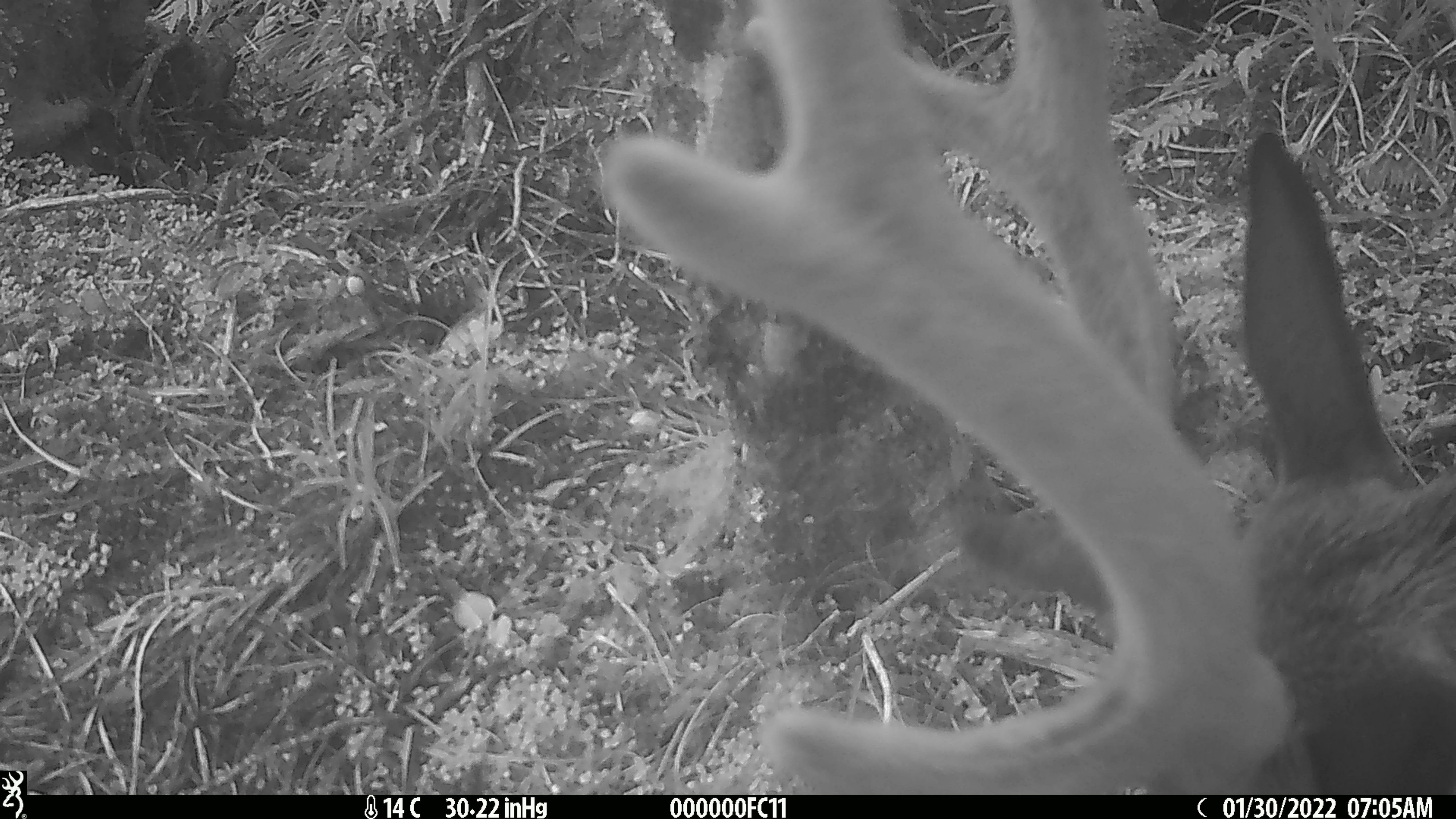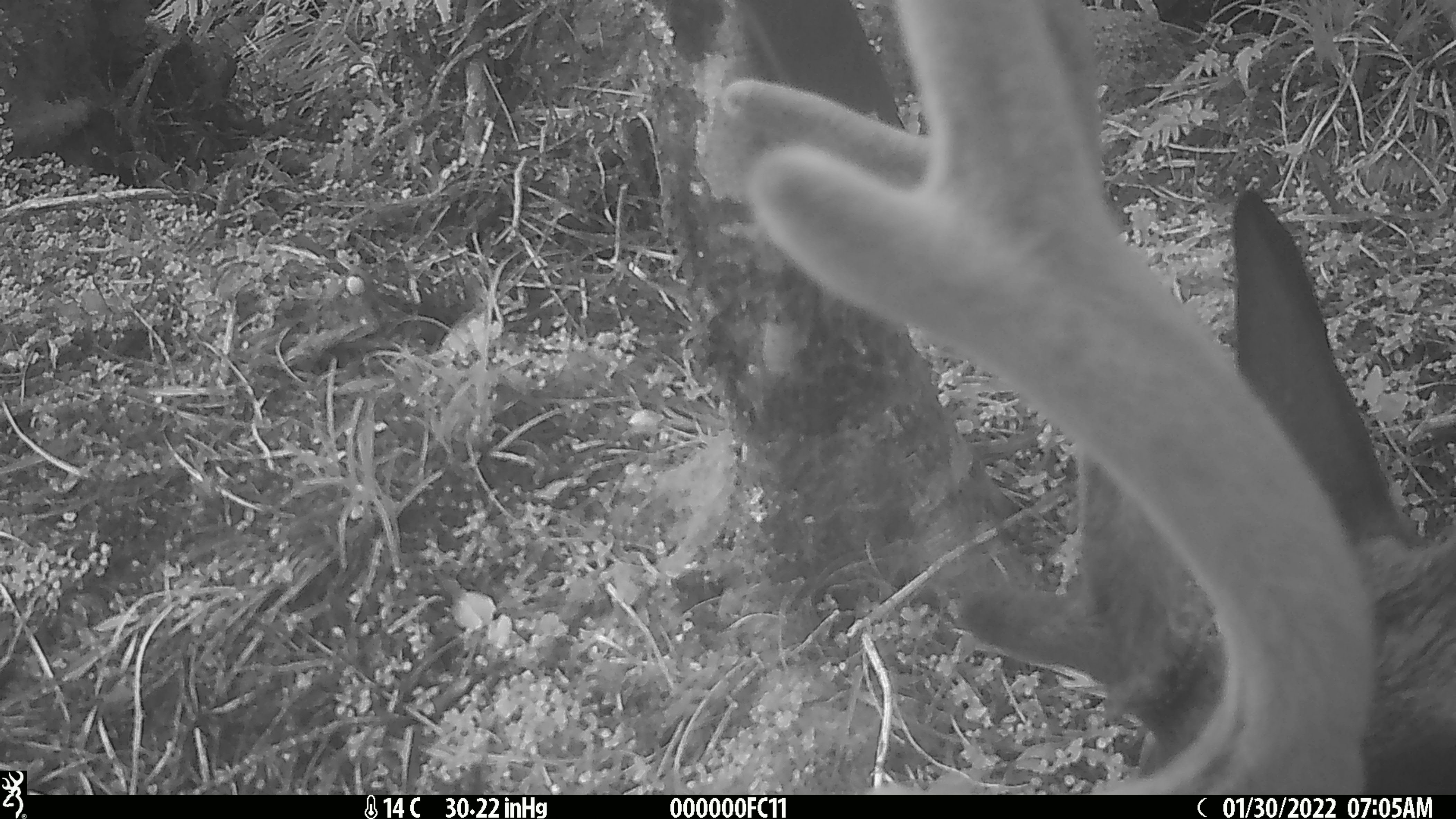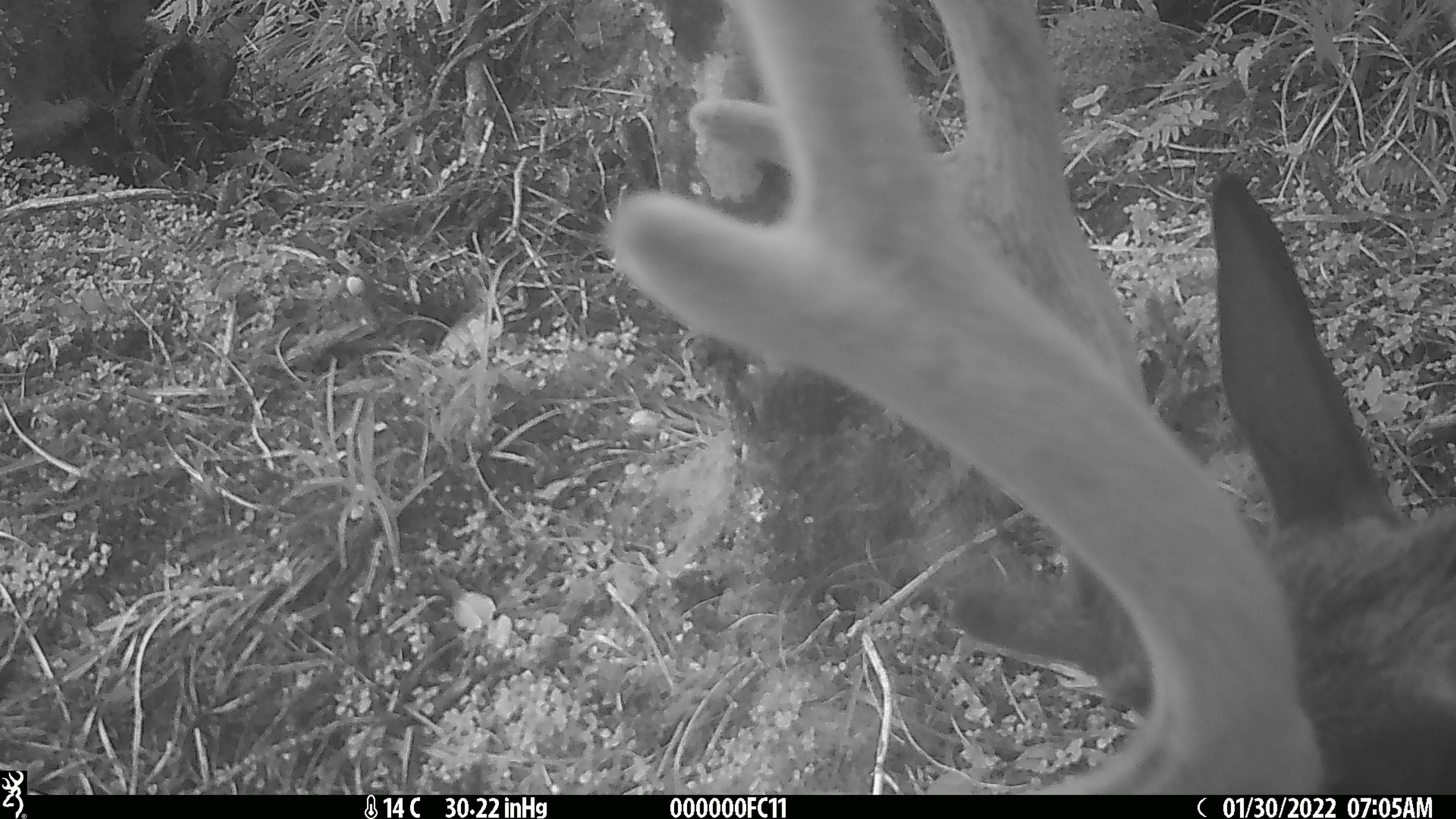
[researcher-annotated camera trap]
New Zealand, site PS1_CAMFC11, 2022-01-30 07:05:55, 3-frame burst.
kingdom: Animalia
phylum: Chordata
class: Mammalia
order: Artiodactyla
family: Cervidae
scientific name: Cervidae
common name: deer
Deer (Cervidae).